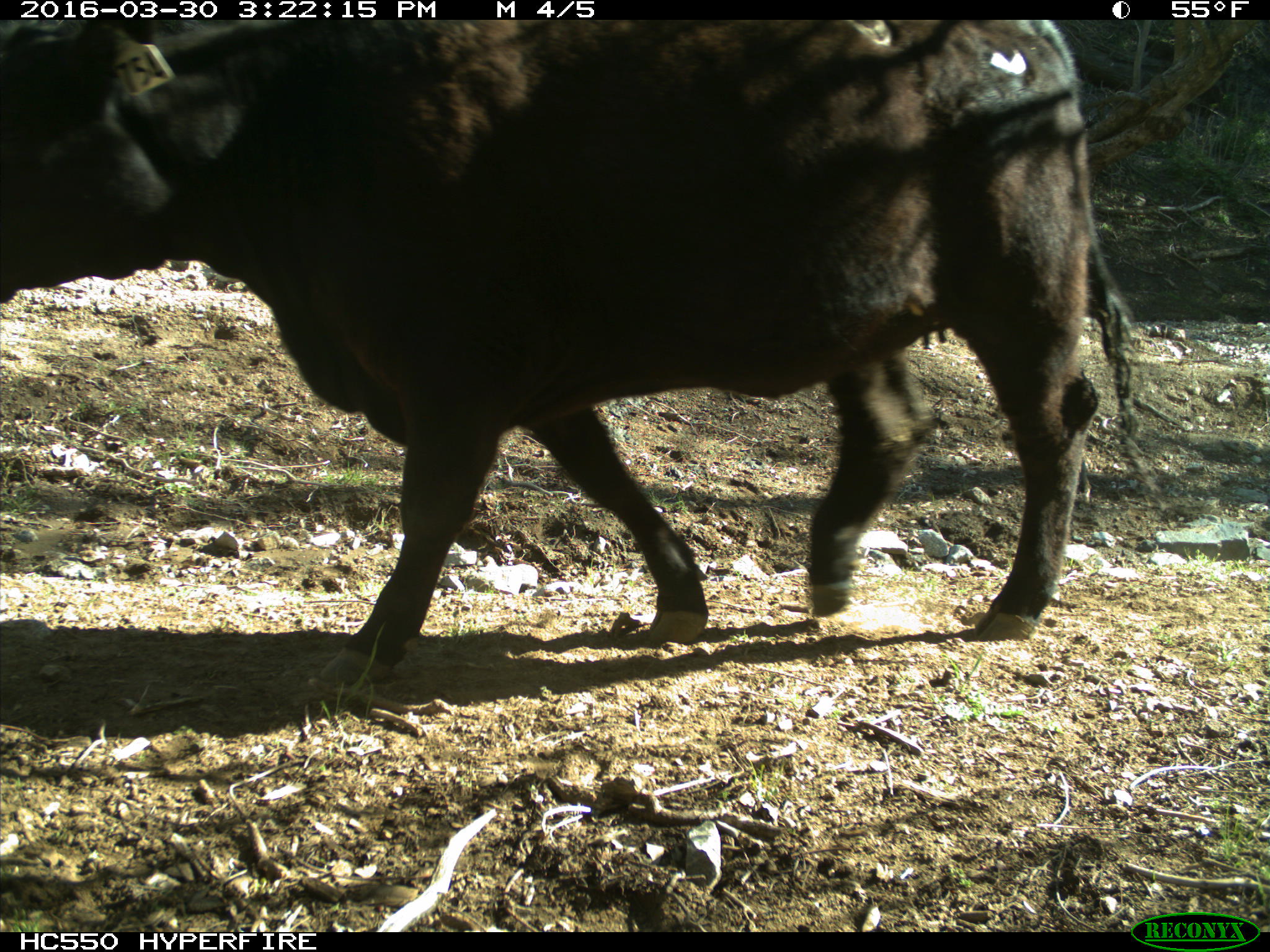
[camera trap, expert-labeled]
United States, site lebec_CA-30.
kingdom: Animalia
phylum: Chordata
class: Mammalia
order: Artiodactyla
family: Bovidae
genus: Bos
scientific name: Bos taurus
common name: domestic cow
Bos taurus (domestic cow).